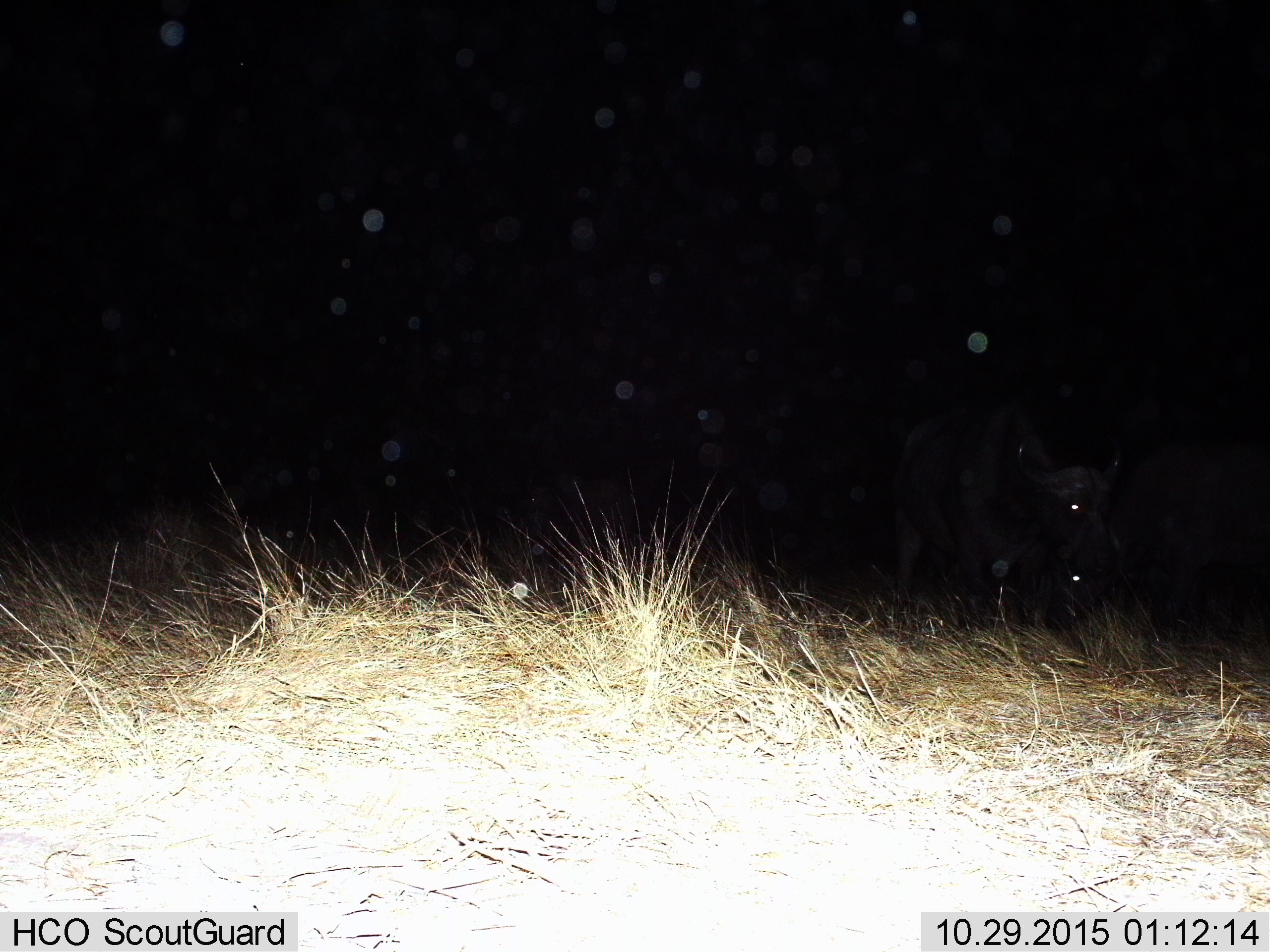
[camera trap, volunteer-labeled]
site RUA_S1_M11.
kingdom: Animalia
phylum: Chordata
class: Mammalia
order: Artiodactyla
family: Bovidae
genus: Syncerus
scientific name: Syncerus caffer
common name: african buffalo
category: buffalo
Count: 2.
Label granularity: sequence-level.